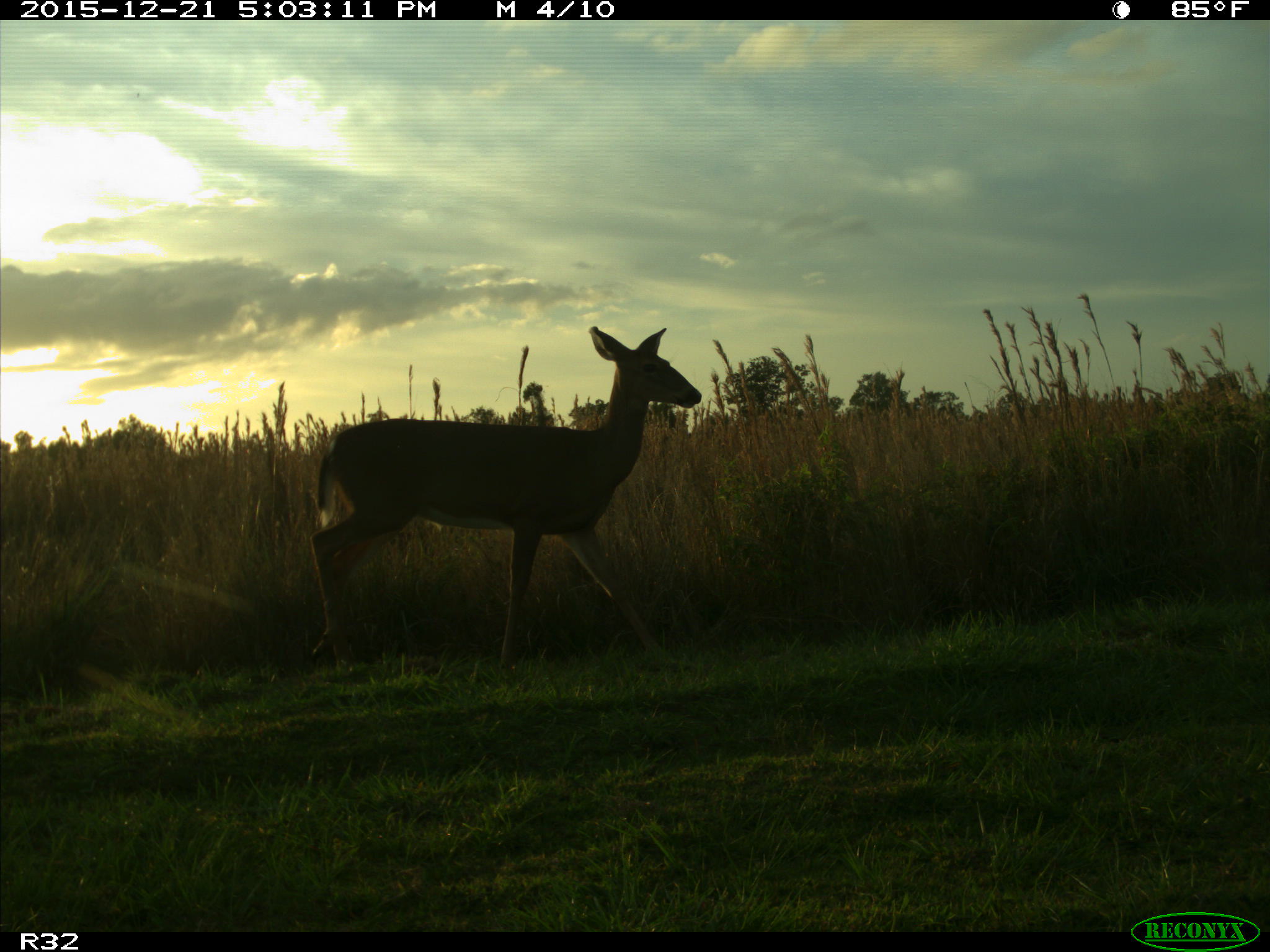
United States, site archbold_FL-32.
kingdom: Animalia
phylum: Chordata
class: Mammalia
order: Artiodactyla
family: Cervidae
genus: Odocoileus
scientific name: Odocoileus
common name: deer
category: unidentified deer